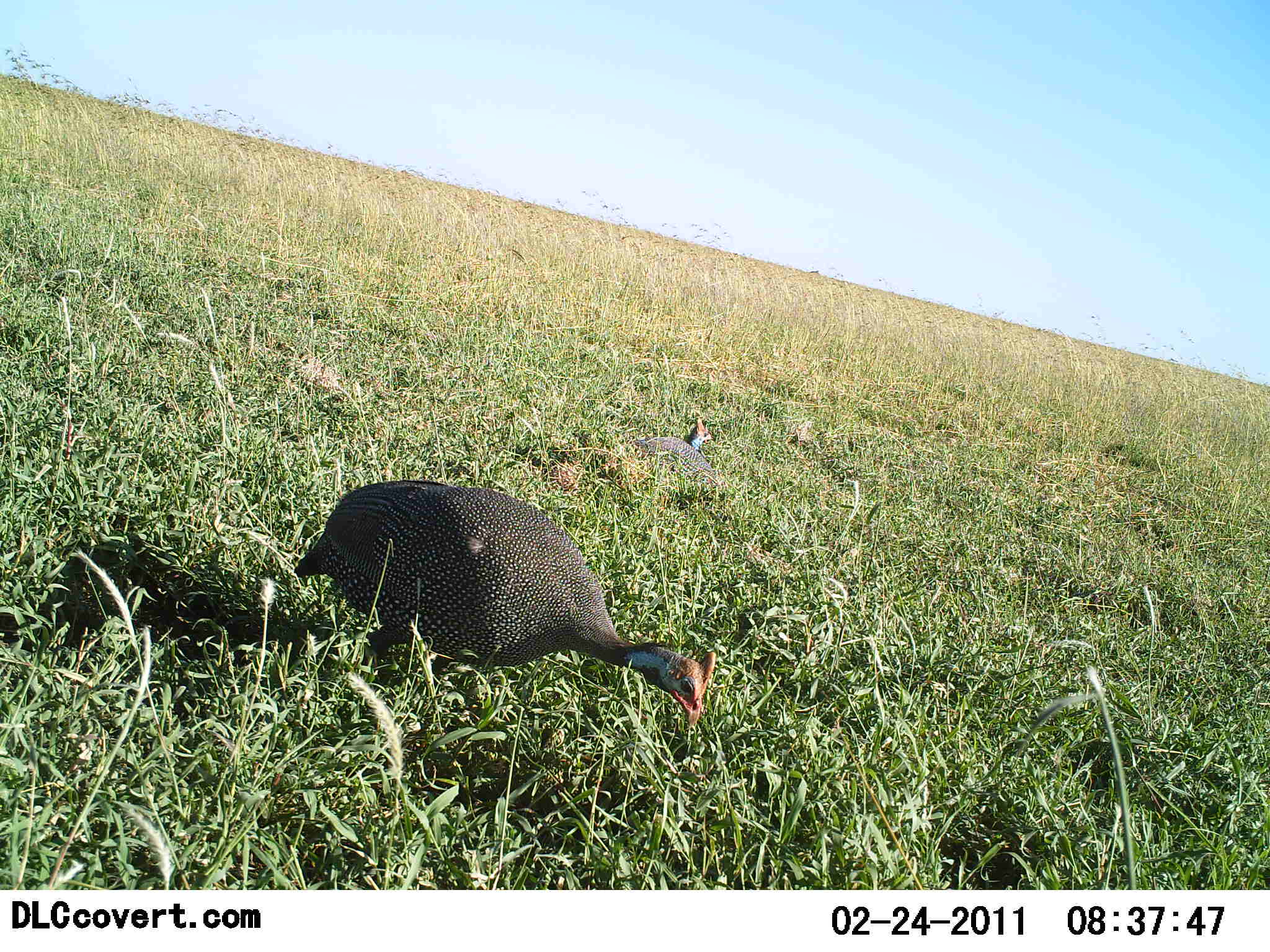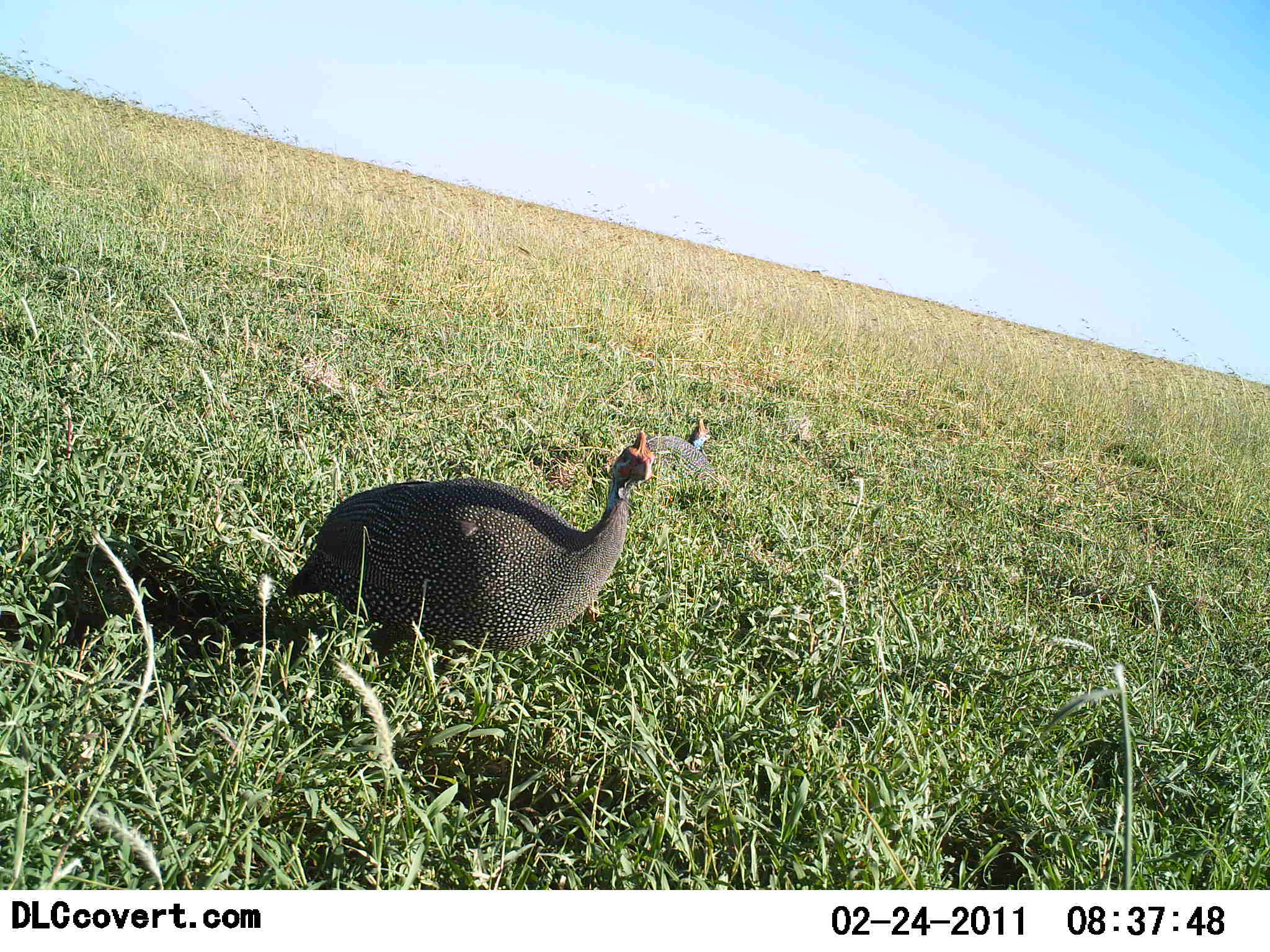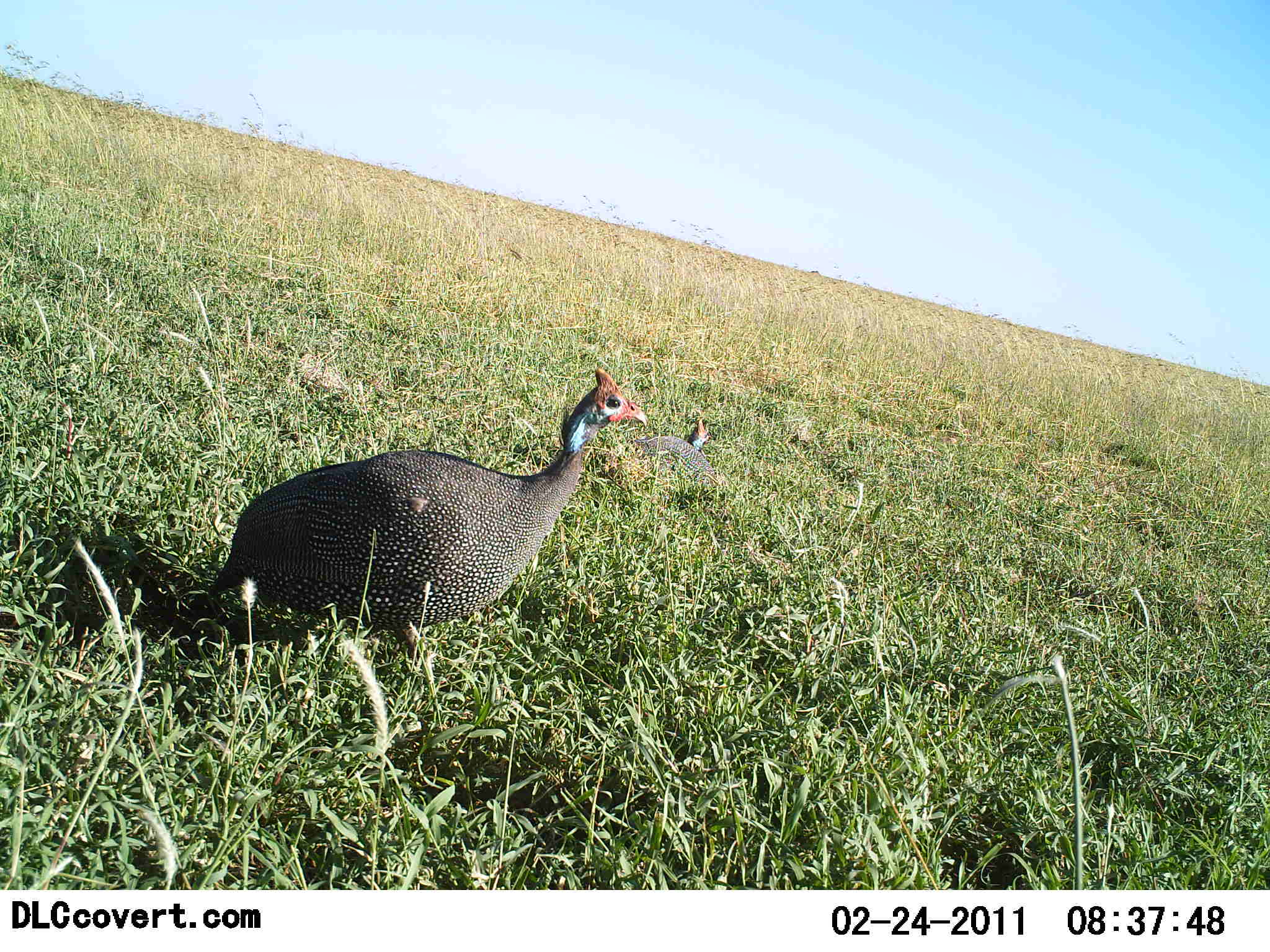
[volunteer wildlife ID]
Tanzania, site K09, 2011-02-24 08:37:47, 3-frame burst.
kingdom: Animalia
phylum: Chordata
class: Aves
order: Galliformes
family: Numididae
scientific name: Numididae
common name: guinea fowl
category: guineafowl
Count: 2.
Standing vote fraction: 45%.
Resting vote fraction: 73%.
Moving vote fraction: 9%.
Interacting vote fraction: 0%.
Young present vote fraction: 0%.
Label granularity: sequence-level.